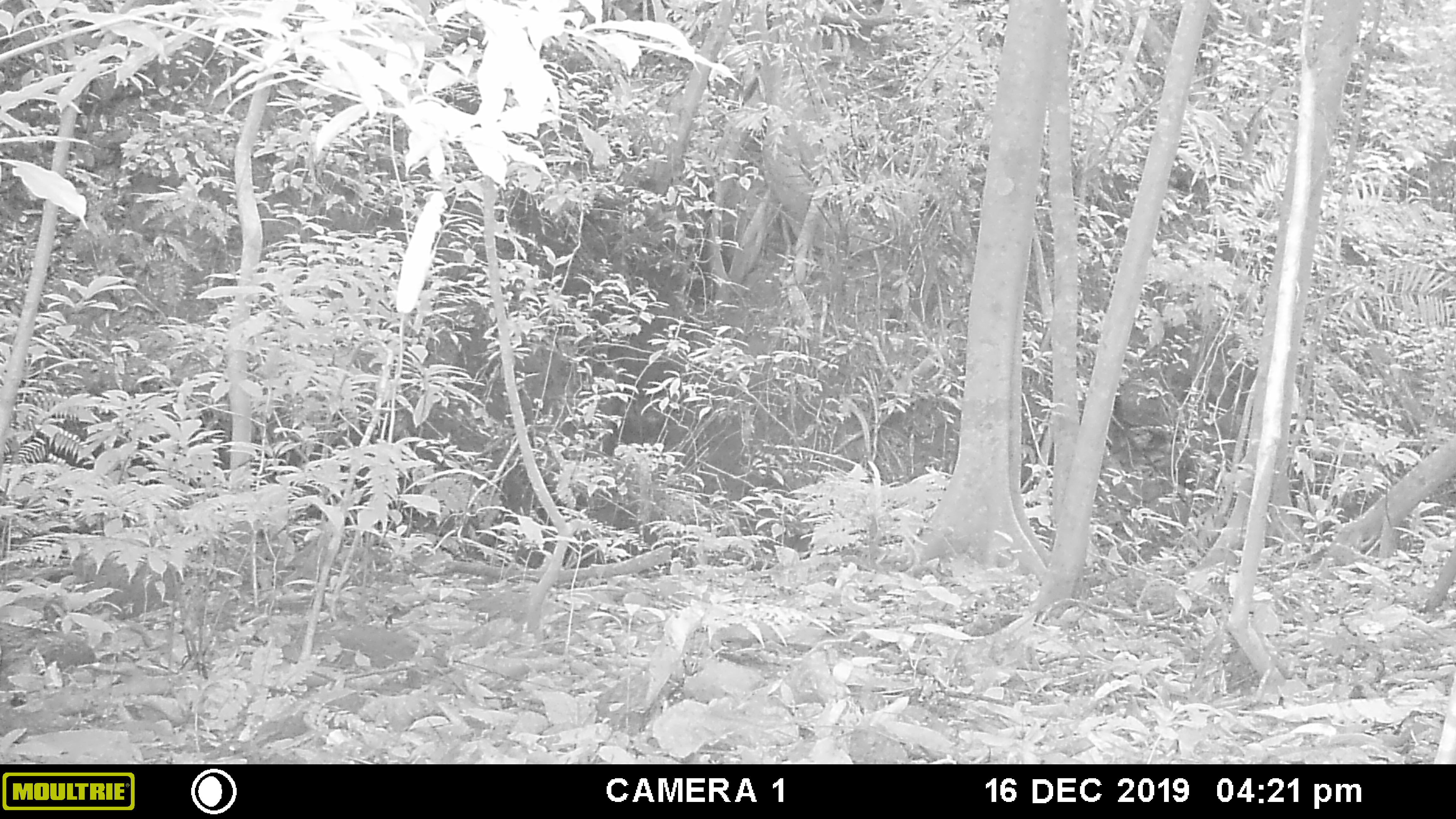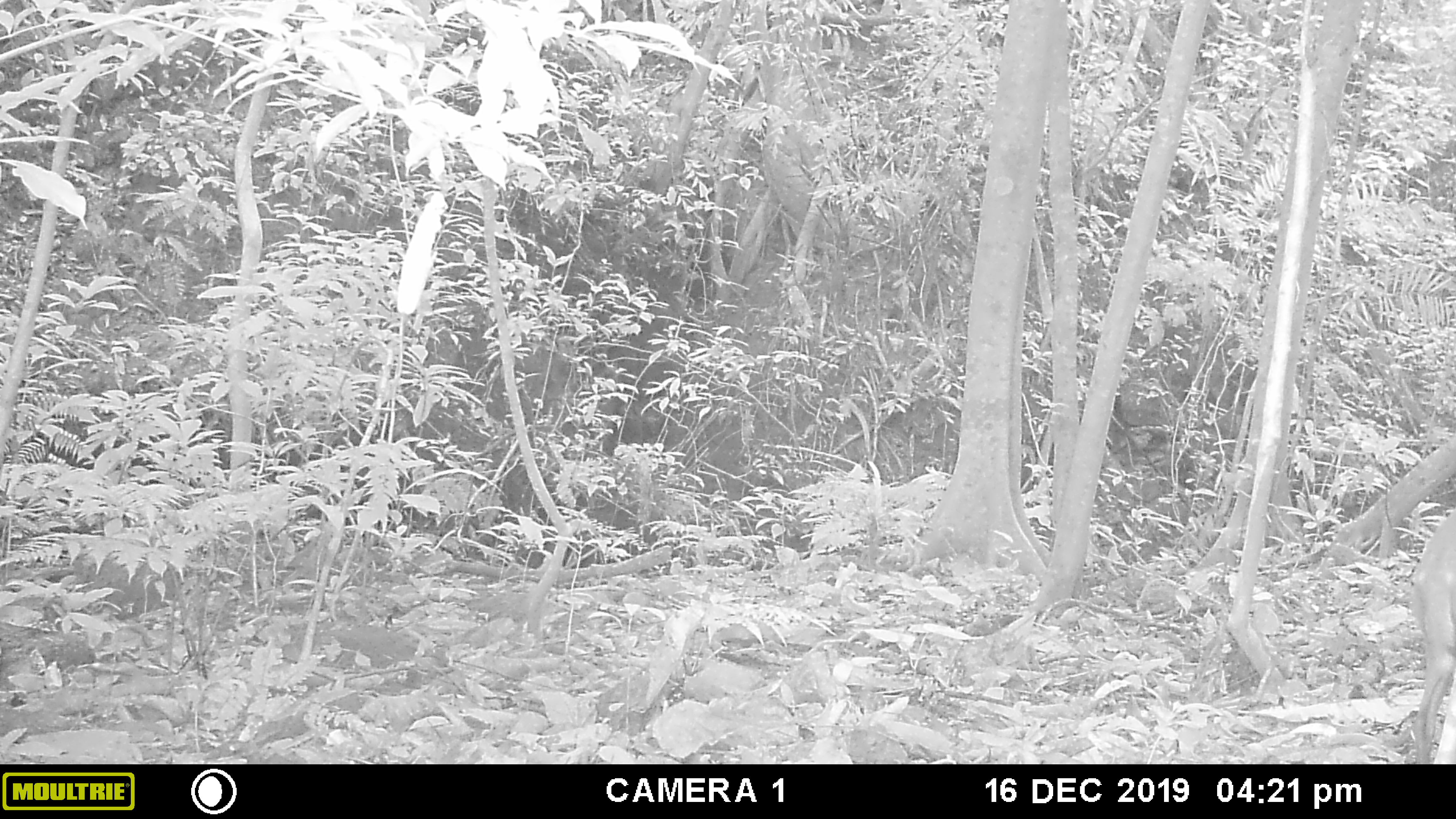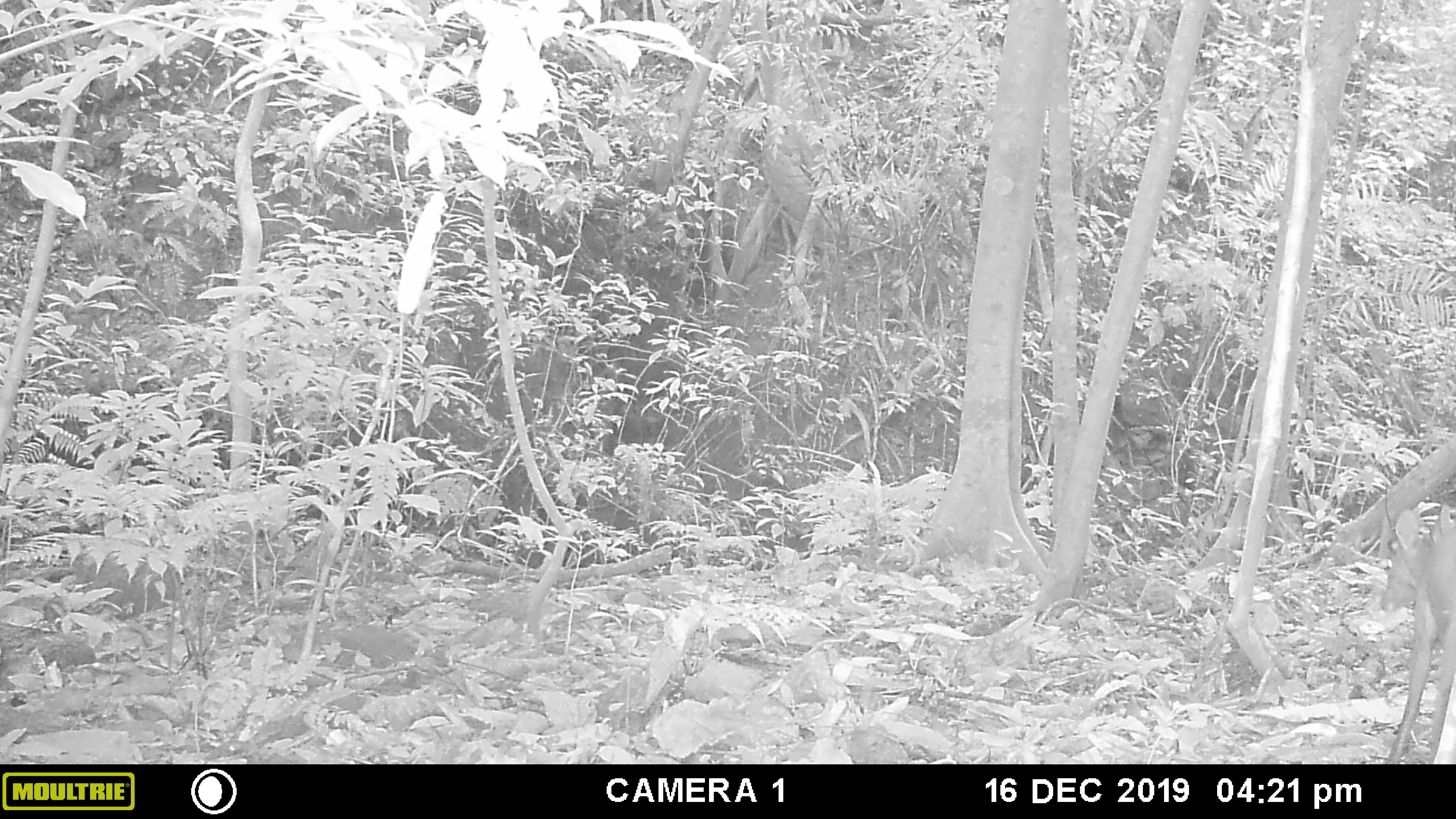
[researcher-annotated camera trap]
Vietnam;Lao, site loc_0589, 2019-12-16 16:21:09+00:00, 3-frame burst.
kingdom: Animalia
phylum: Chordata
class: Mammalia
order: Artiodactyla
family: Cervidae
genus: Muntiacus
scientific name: Muntiacus muntjak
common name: red muntjac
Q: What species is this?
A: Red muntjac (Muntiacus muntjak).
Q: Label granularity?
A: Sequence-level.